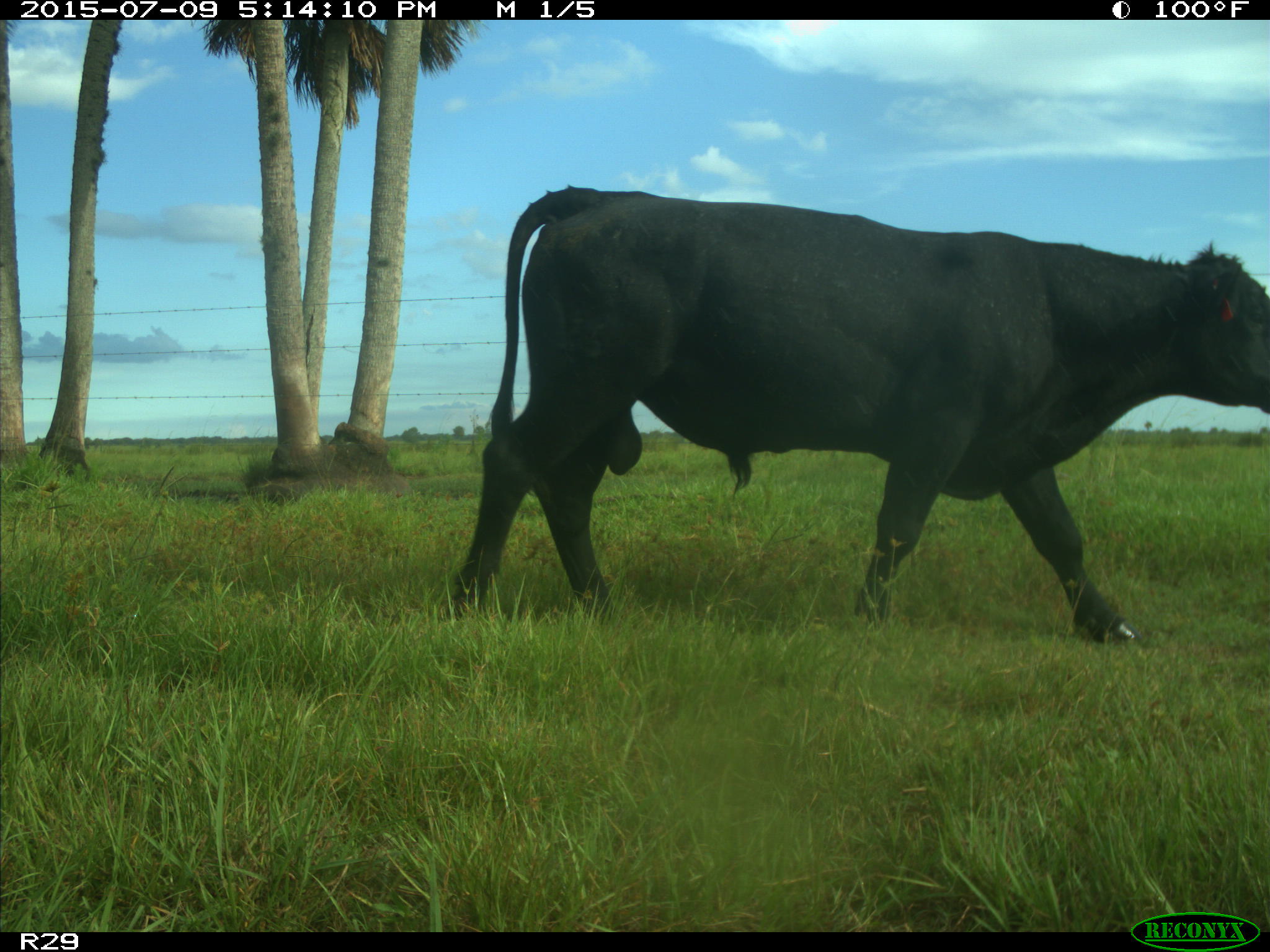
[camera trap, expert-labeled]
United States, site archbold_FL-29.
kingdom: Animalia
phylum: Chordata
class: Mammalia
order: Artiodactyla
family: Bovidae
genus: Bos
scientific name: Bos taurus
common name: domestic cow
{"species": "Bos taurus (domestic cow)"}